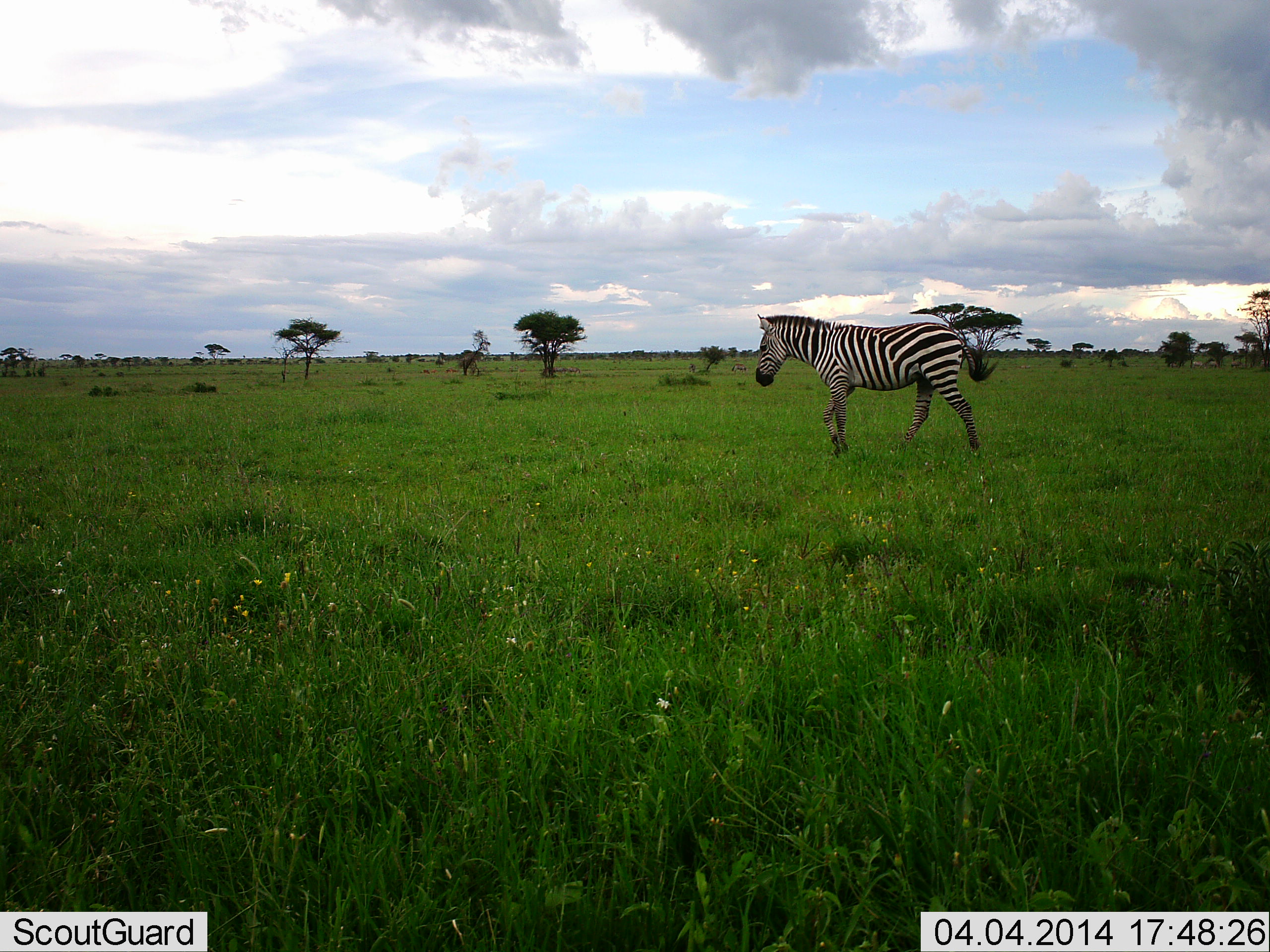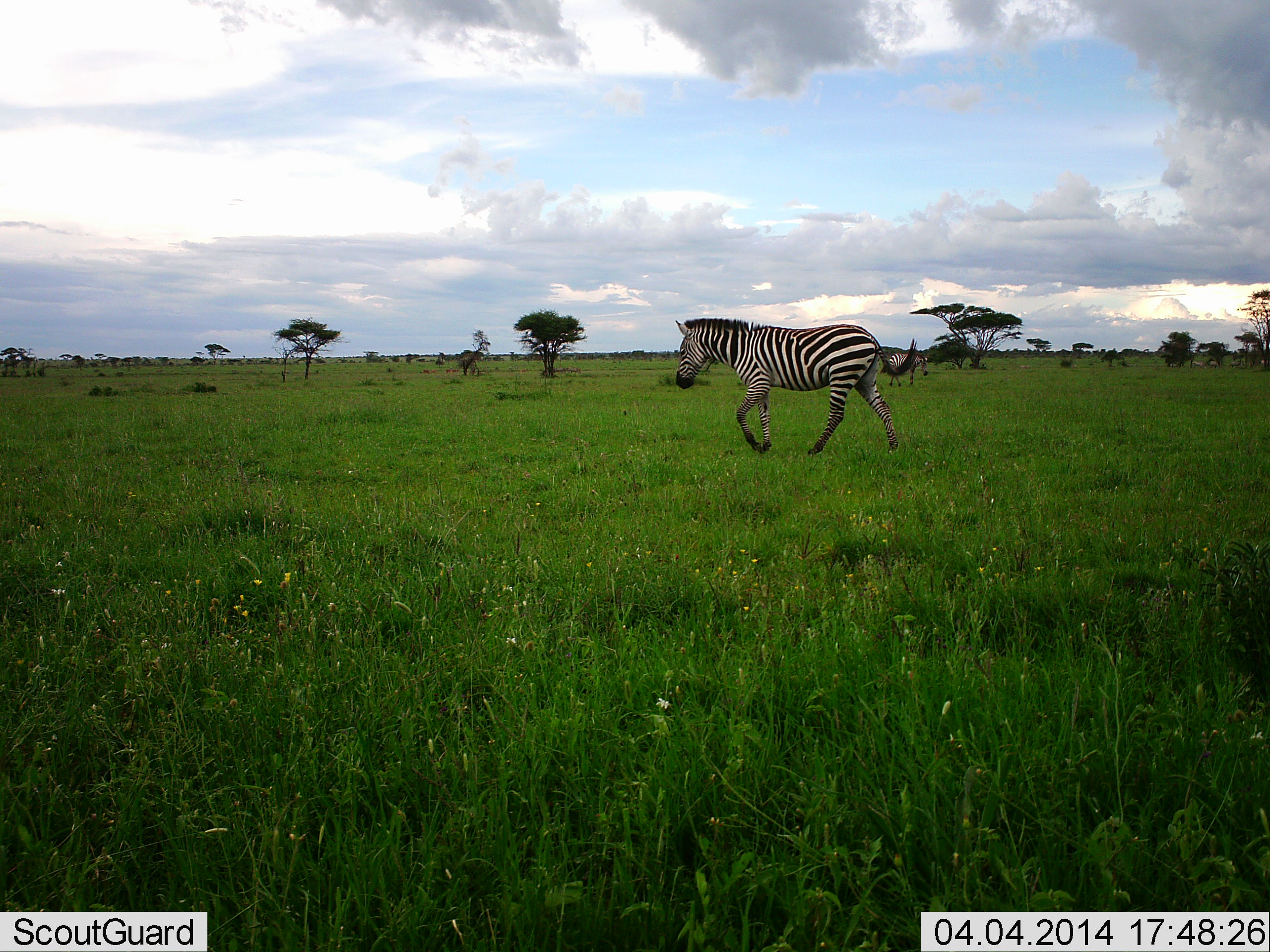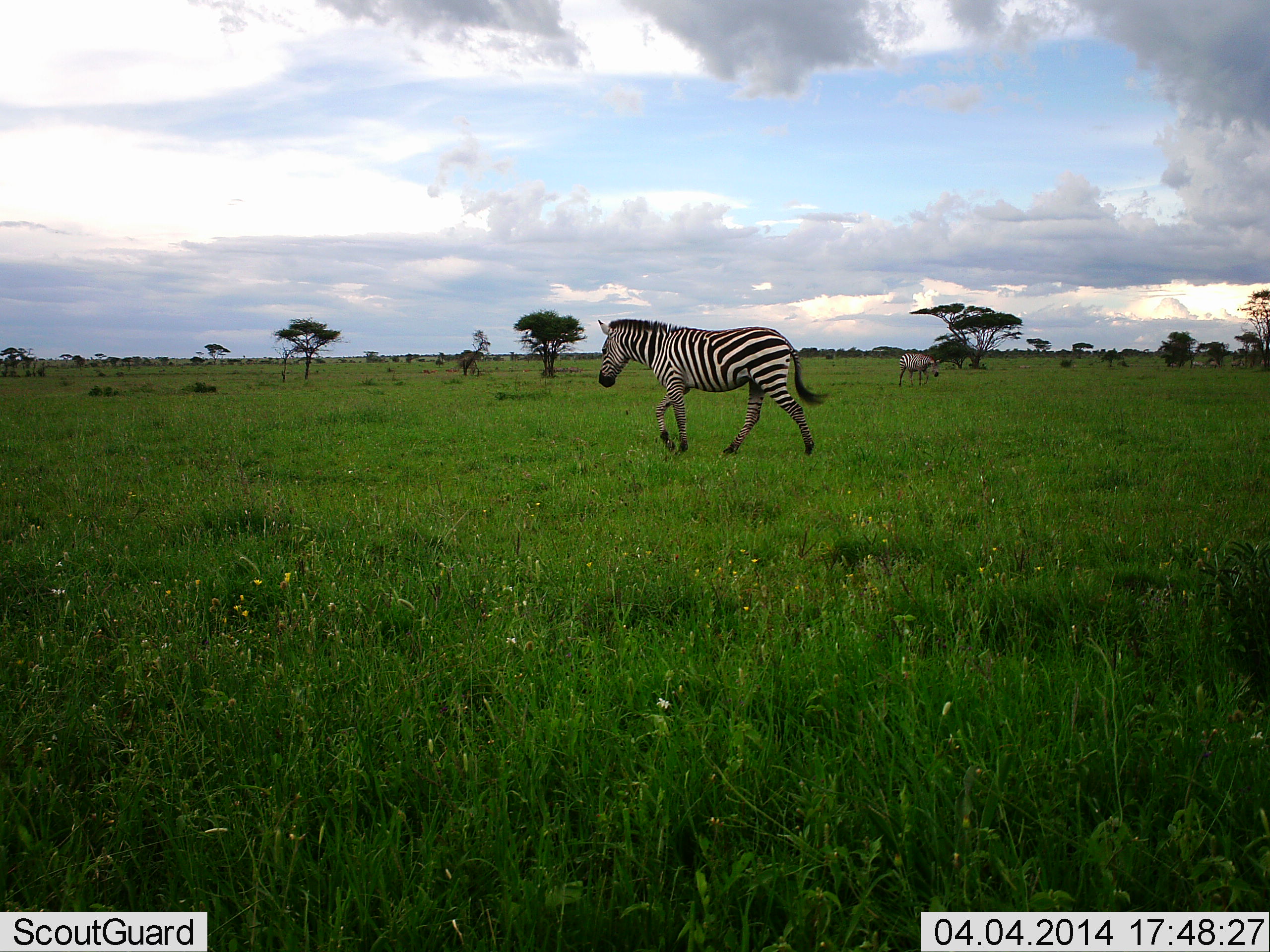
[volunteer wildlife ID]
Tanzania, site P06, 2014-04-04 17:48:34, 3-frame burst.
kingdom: Animalia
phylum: Chordata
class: Mammalia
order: Perissodactyla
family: Equidae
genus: Equus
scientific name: Equus quagga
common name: plains zebra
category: zebra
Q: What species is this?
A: Zebra (plains zebra) (Equus quagga).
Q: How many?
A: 2.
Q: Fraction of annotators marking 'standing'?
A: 0%.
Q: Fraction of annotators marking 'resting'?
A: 0%.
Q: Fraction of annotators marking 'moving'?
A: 100%.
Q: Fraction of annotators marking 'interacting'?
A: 0%.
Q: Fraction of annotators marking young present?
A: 0%.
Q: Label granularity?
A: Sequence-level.